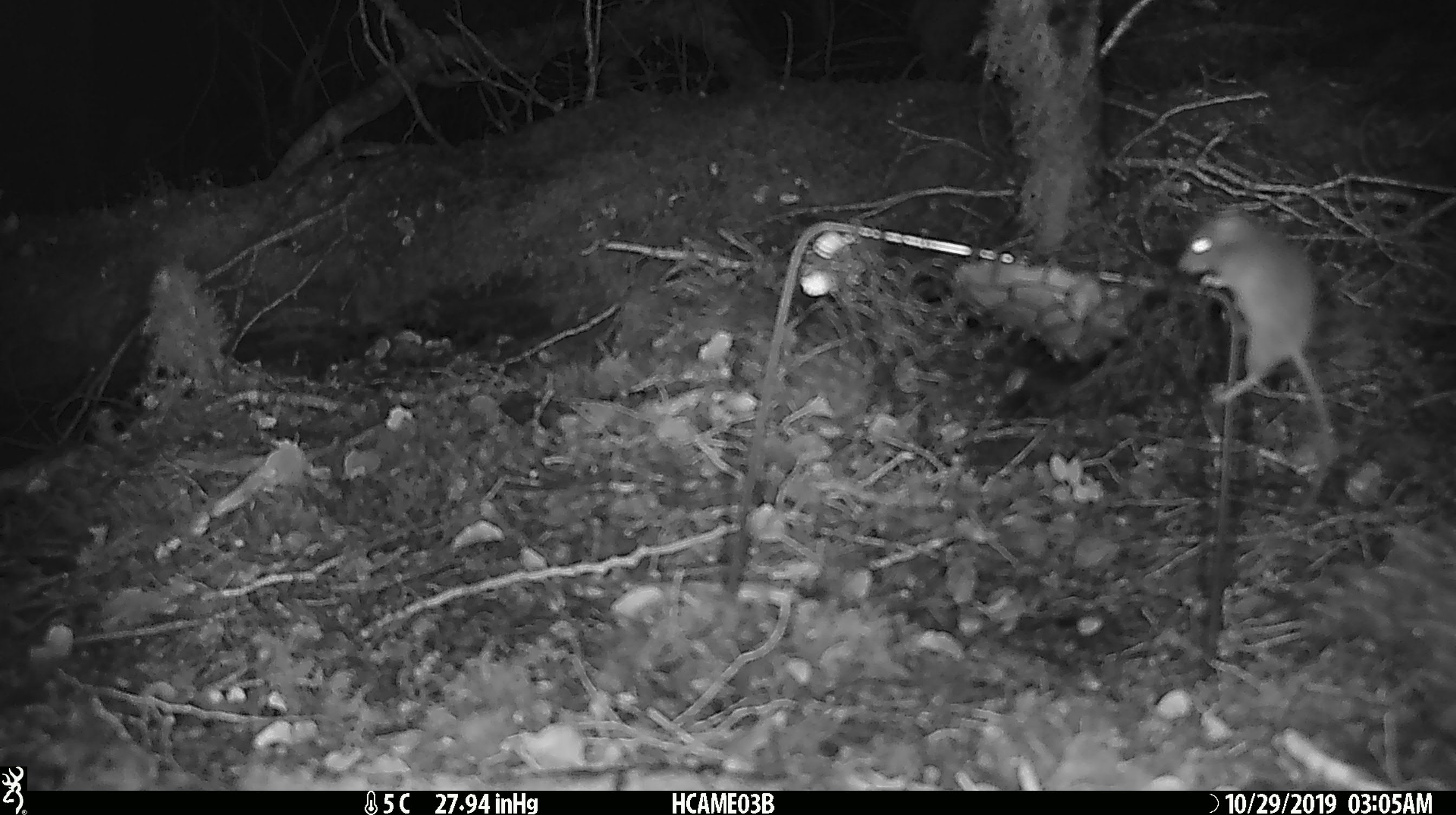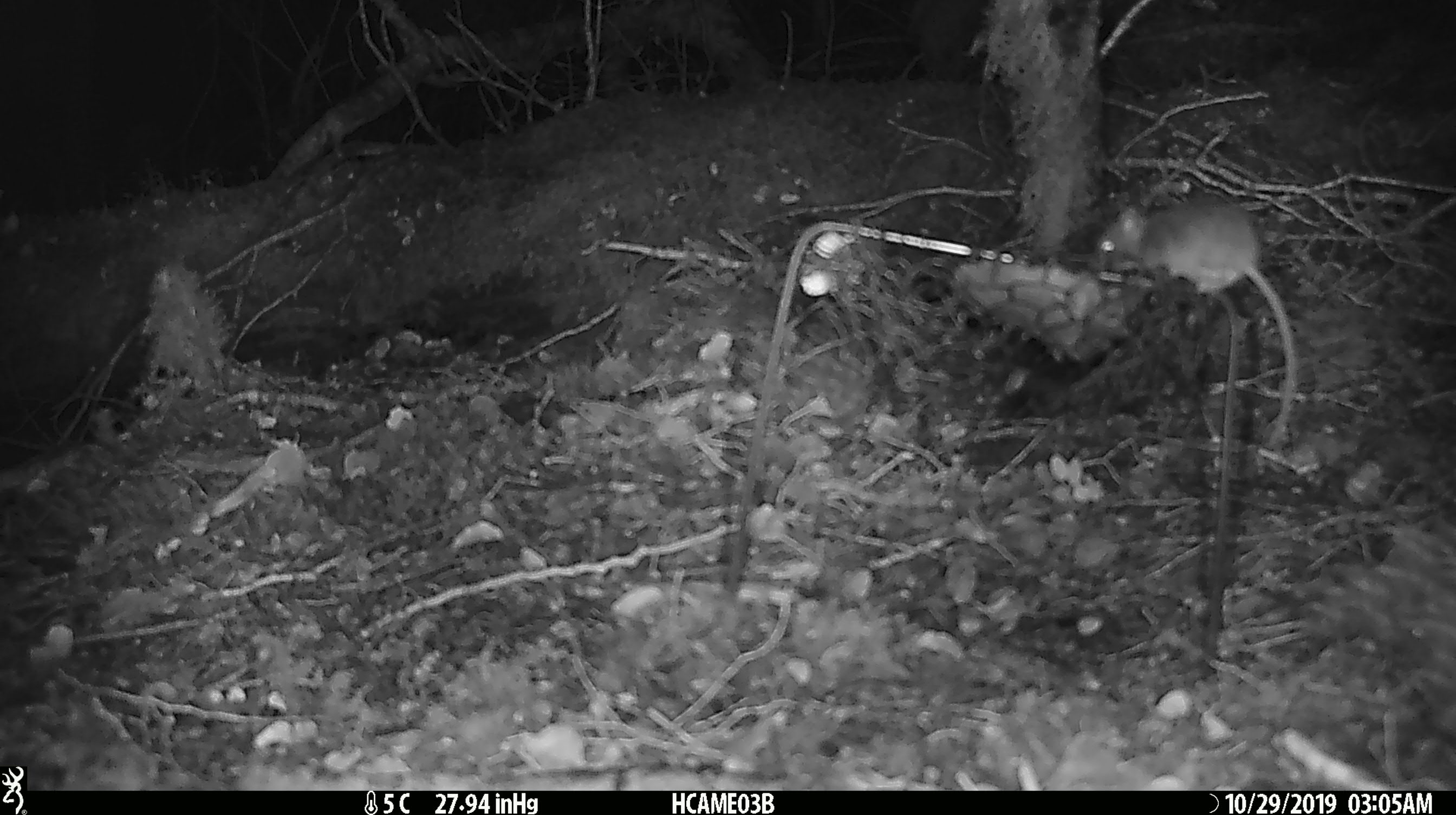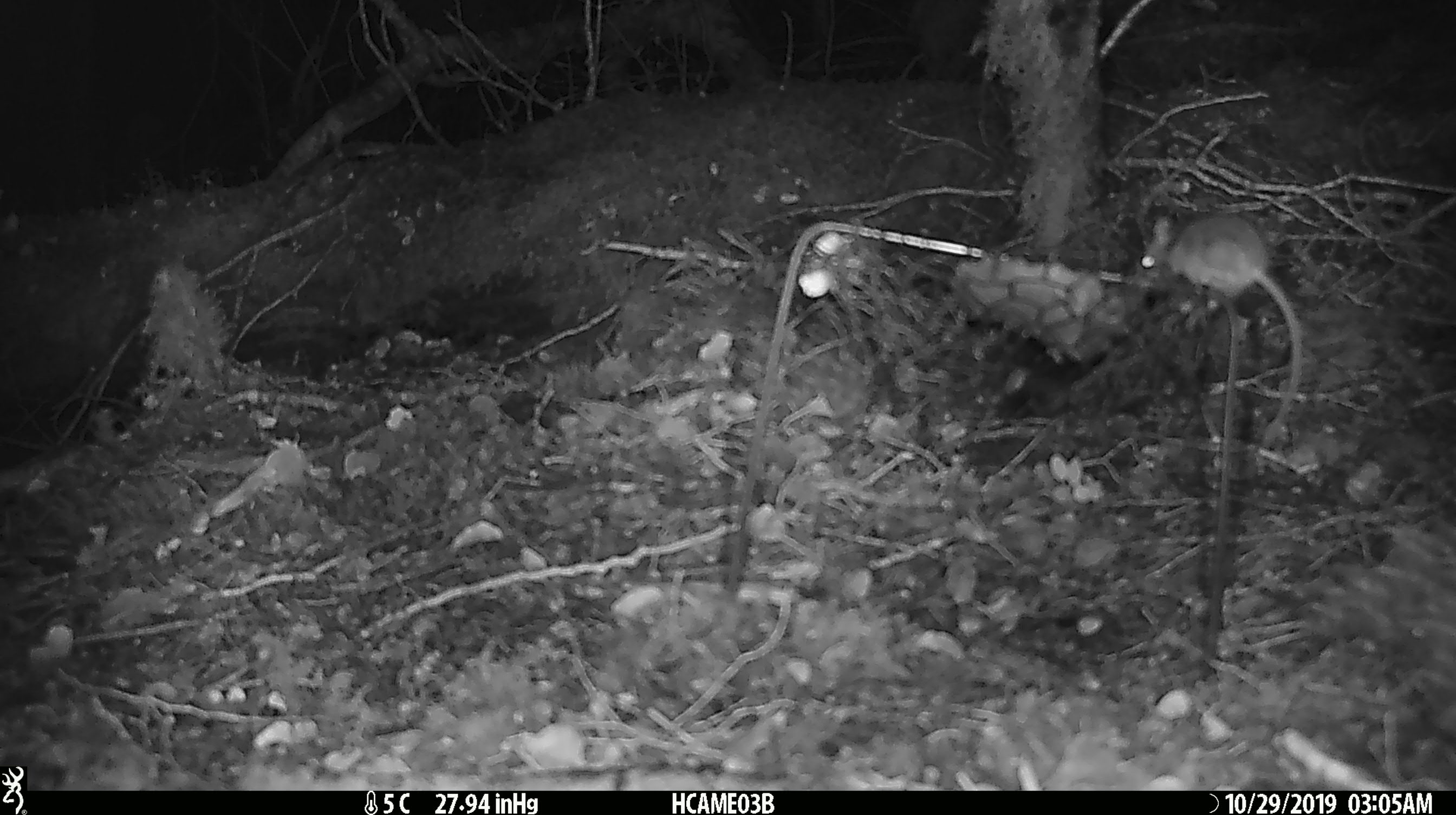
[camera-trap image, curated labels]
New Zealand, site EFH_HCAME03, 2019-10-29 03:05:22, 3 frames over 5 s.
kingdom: Animalia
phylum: Chordata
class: Mammalia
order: Rodentia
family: Muridae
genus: Mus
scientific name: Mus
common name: mouse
Mouse (Mus).